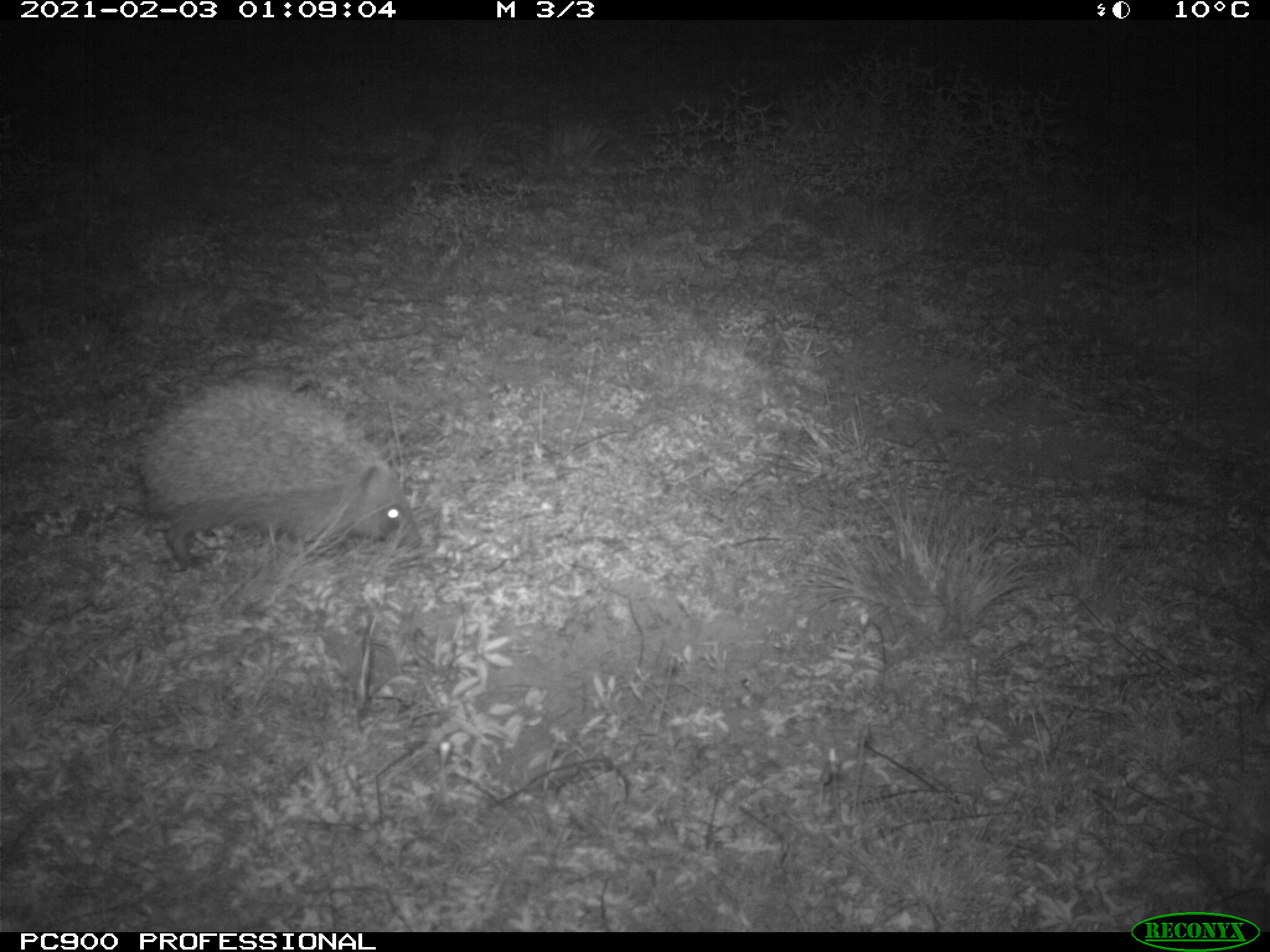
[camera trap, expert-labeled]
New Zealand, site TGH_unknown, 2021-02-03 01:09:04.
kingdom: Animalia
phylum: Chordata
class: Mammalia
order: Eulipotyphla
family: Erinaceidae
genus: Erinaceus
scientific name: Erinaceus europaeus europaeus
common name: european hedgehog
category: hedgehog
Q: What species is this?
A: Hedgehog (european hedgehog) (Erinaceus europaeus europaeus).